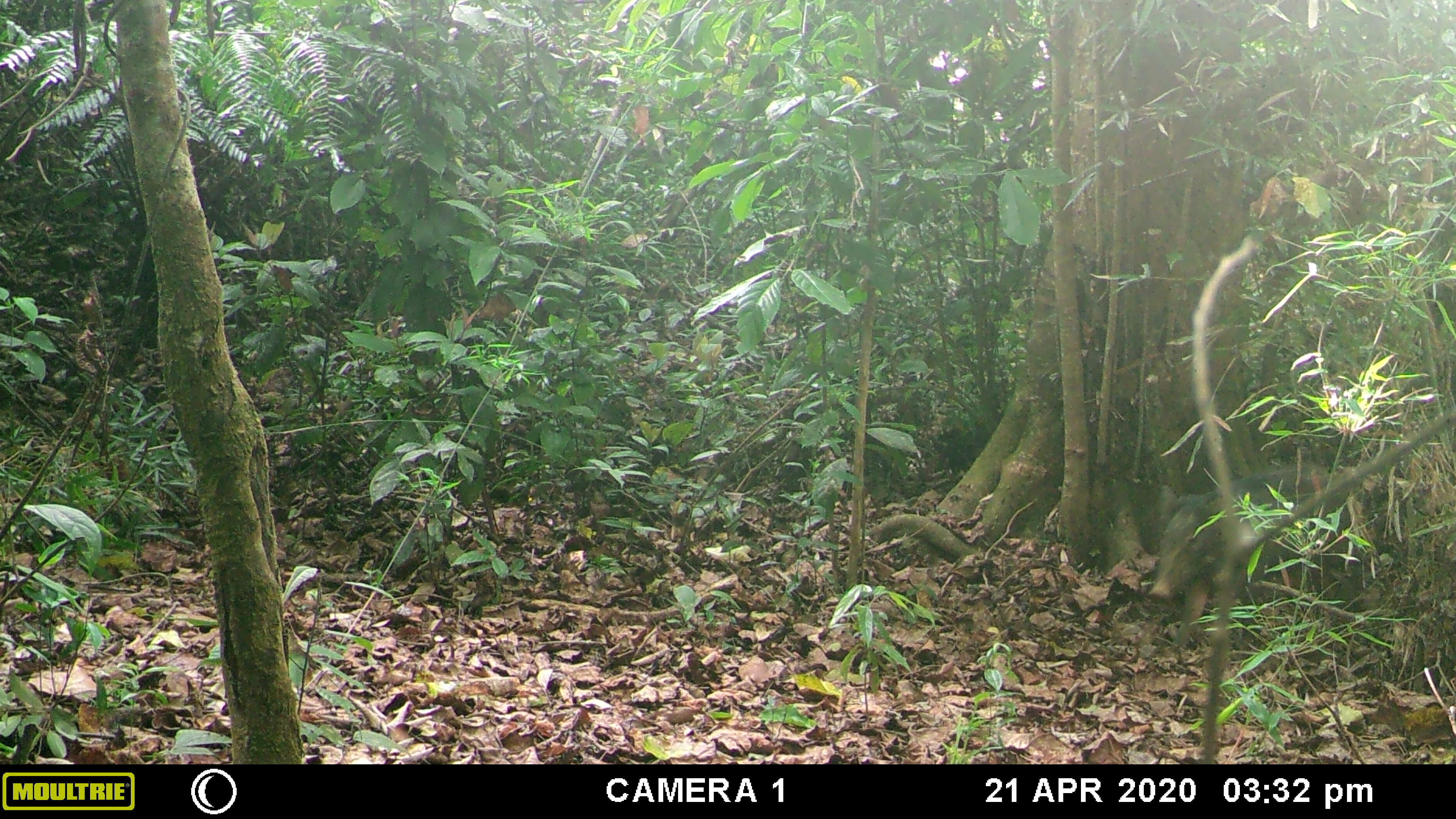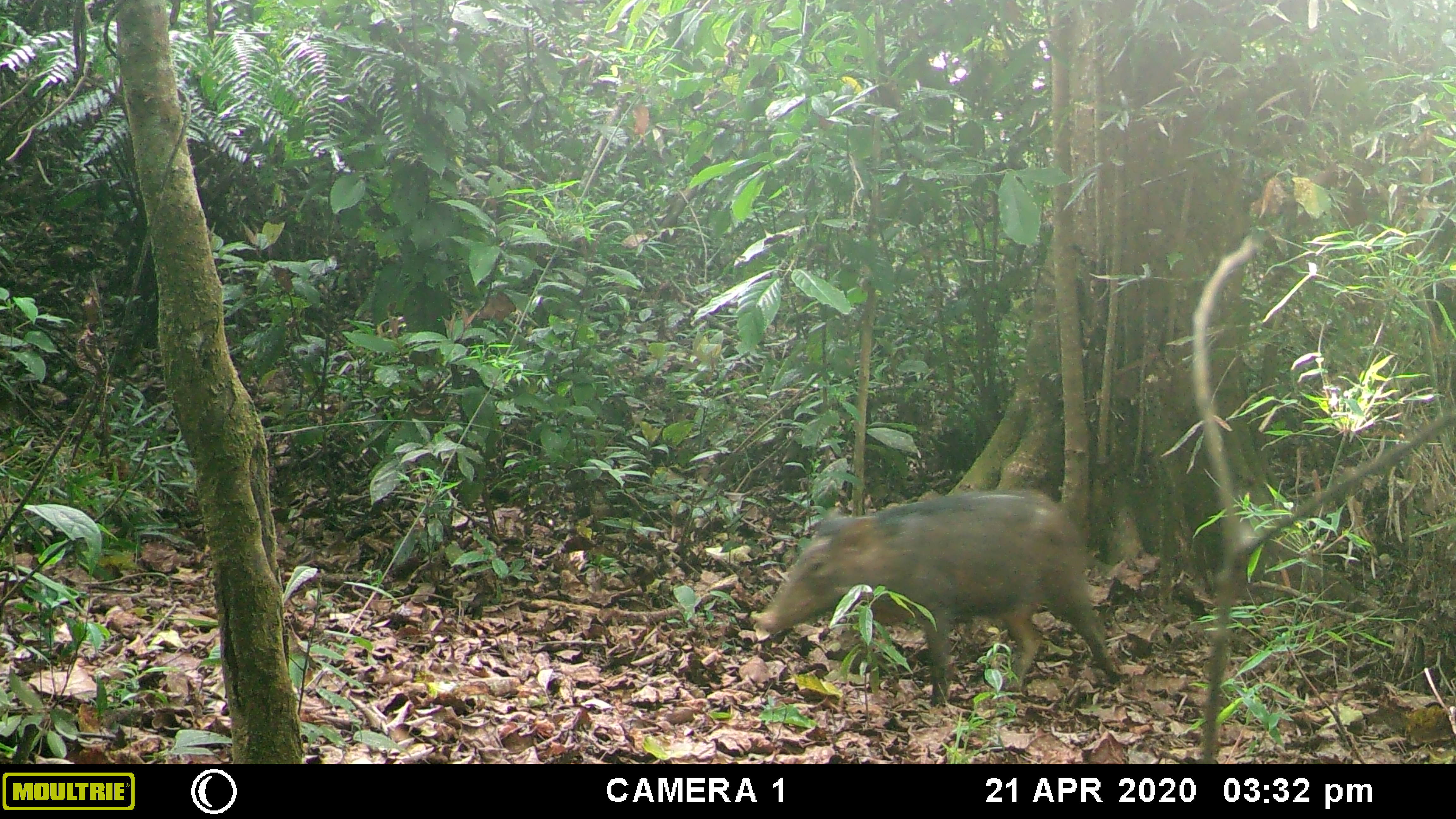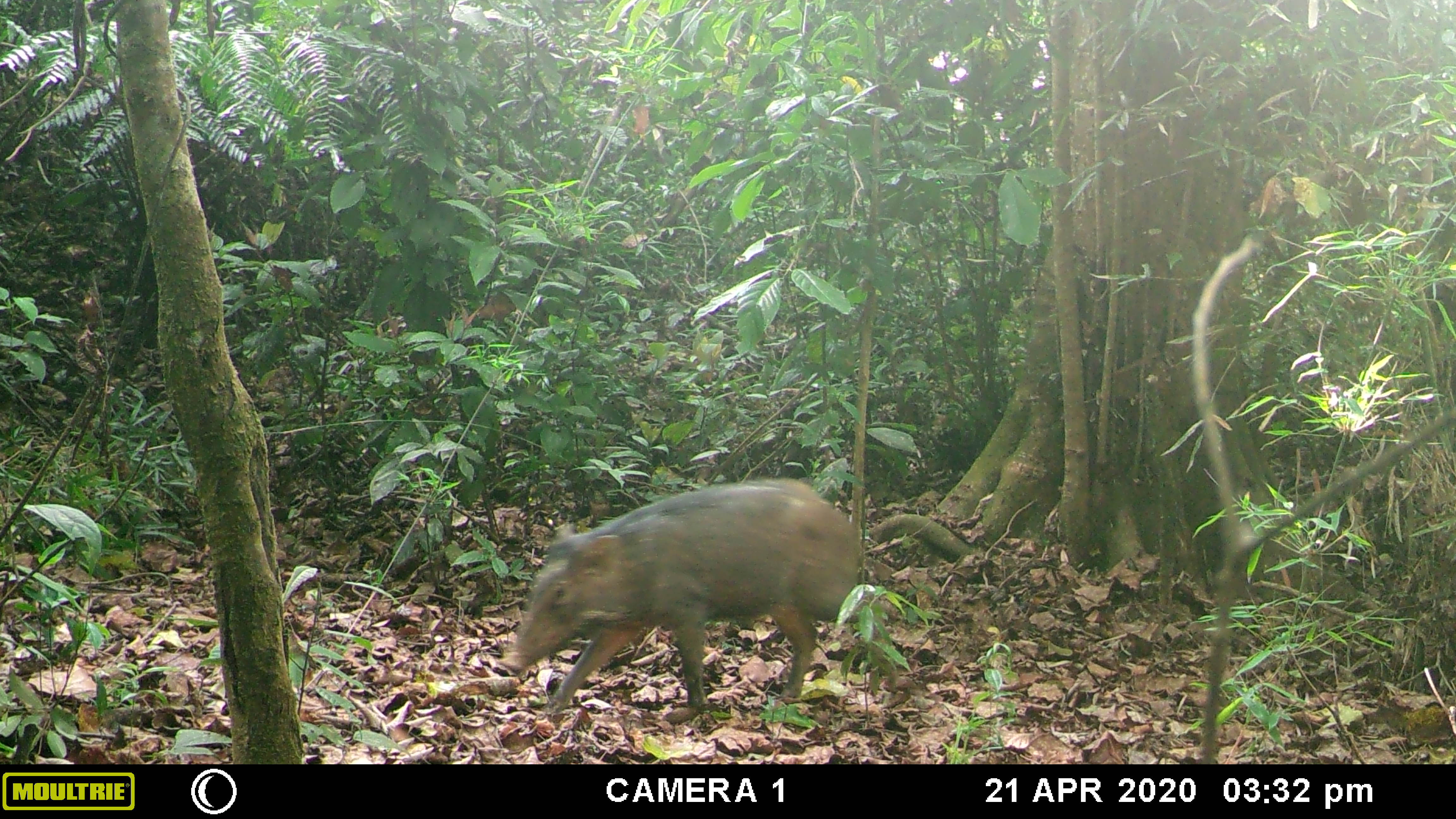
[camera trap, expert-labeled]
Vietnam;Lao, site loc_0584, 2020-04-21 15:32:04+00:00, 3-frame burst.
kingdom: Animalia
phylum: Chordata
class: Mammalia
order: Artiodactyla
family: Suidae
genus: Sus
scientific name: Sus scrofa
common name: eurasian wild pig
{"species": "eurasian wild pig (Sus scrofa)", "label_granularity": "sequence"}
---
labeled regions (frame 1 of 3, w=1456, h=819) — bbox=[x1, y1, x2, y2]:
eurasian wild pig: bbox=[1149, 466, 1407, 653]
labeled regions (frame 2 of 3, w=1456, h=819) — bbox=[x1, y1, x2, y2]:
eurasian wild pig: bbox=[754, 487, 1119, 707]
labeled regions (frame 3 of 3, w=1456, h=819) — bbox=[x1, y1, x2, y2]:
eurasian wild pig: bbox=[498, 475, 896, 713]